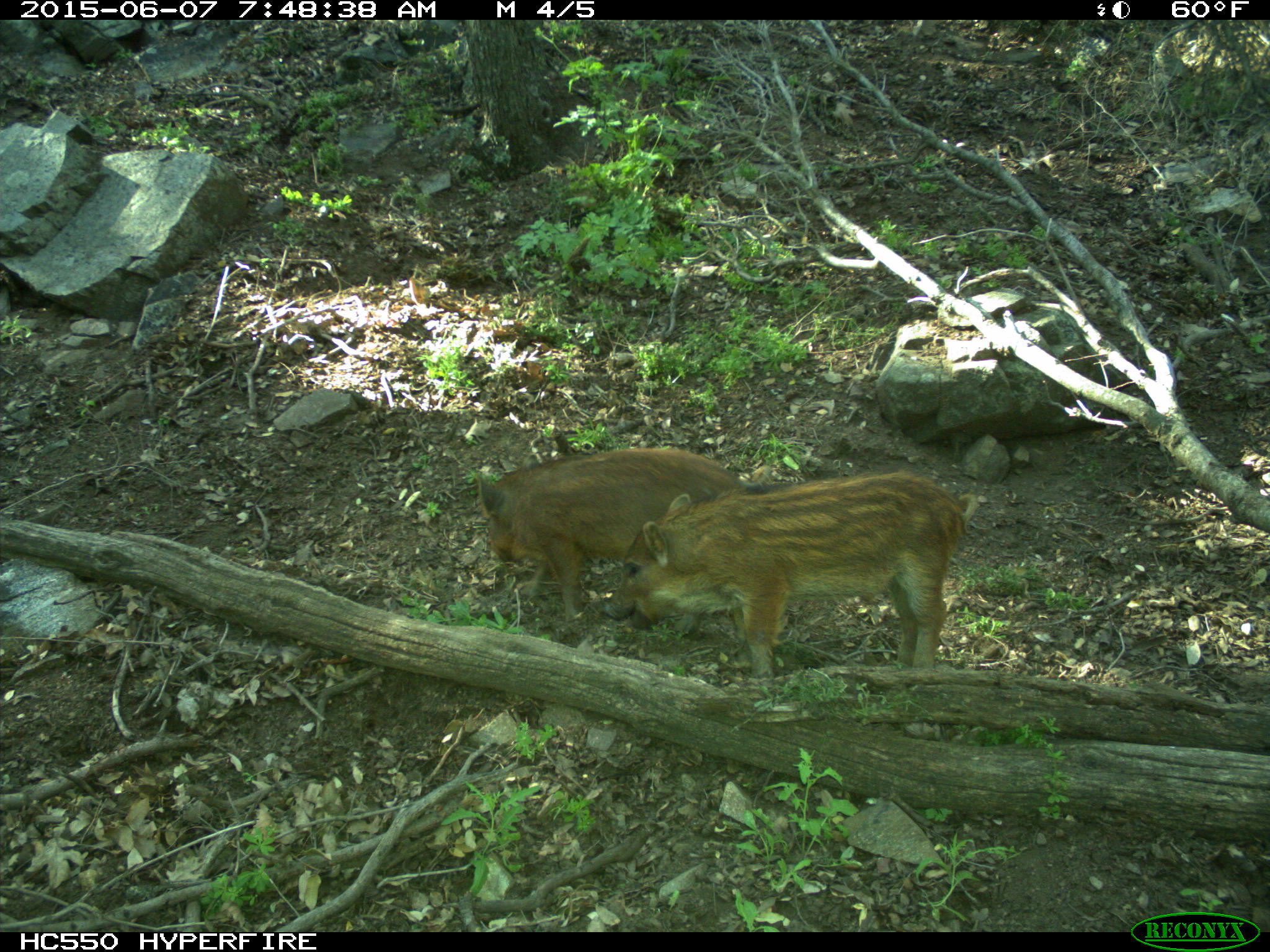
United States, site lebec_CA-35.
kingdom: Animalia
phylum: Chordata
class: Mammalia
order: Artiodactyla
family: Suidae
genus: Sus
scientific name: Sus scrofa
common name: wild boar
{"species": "Sus scrofa (wild boar)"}